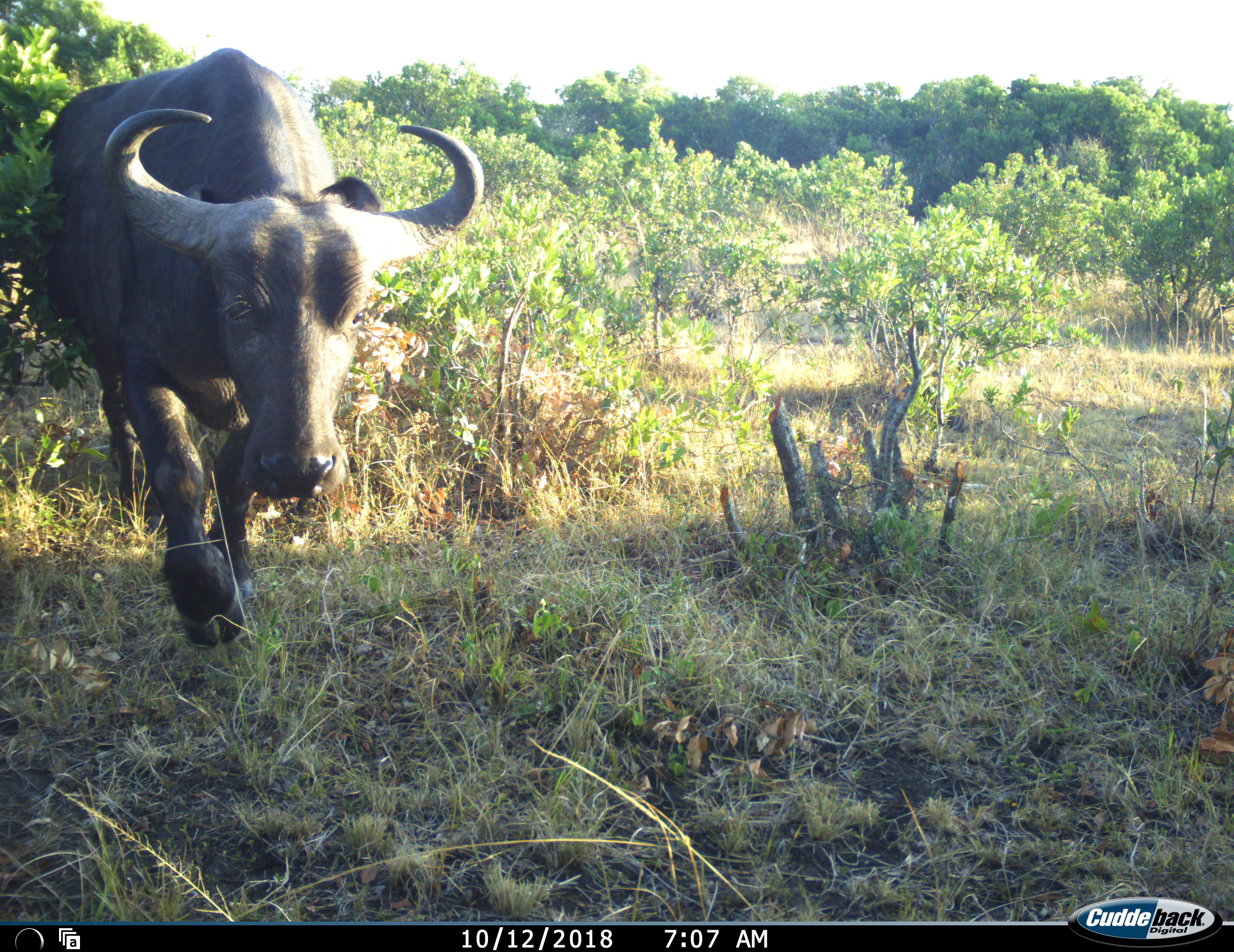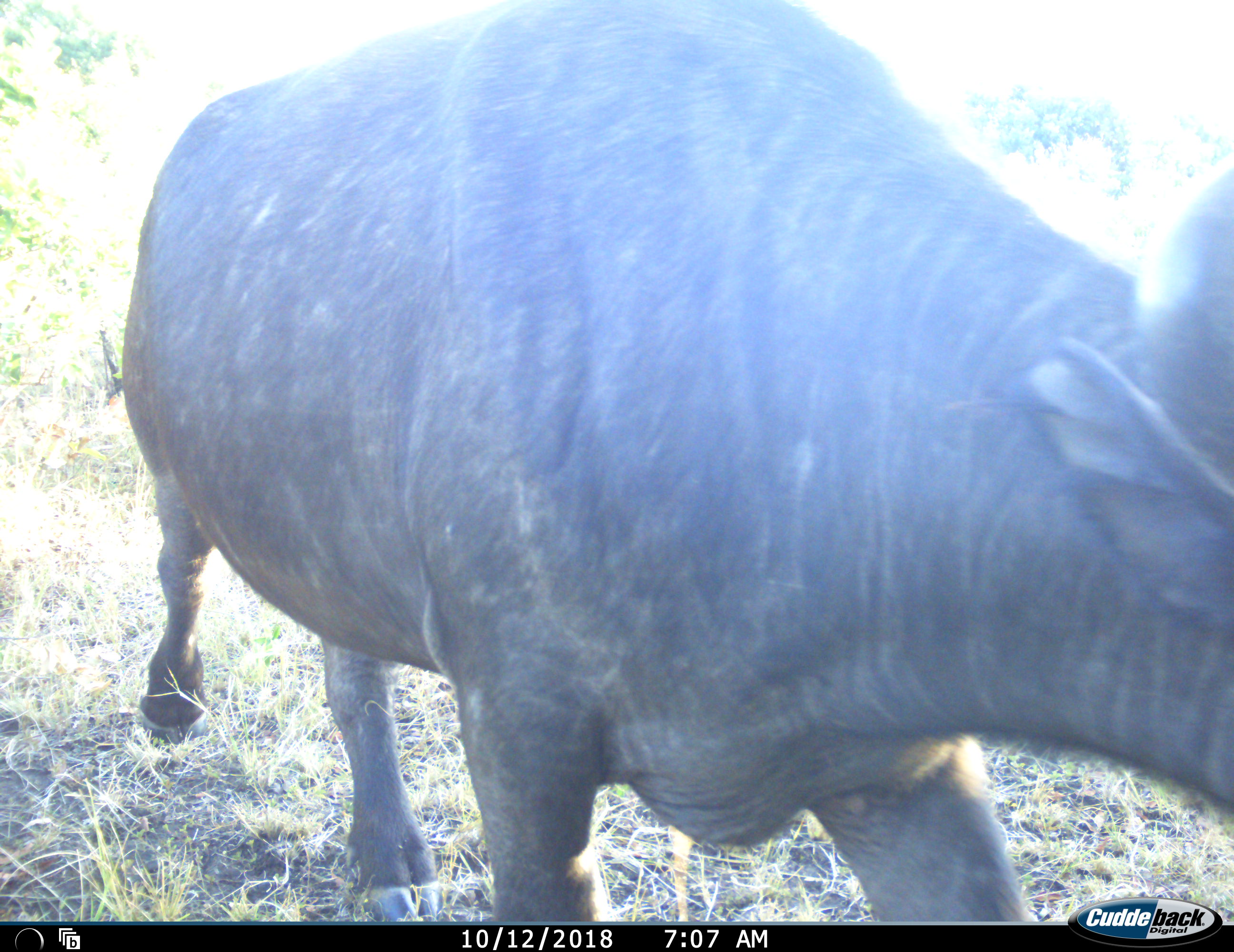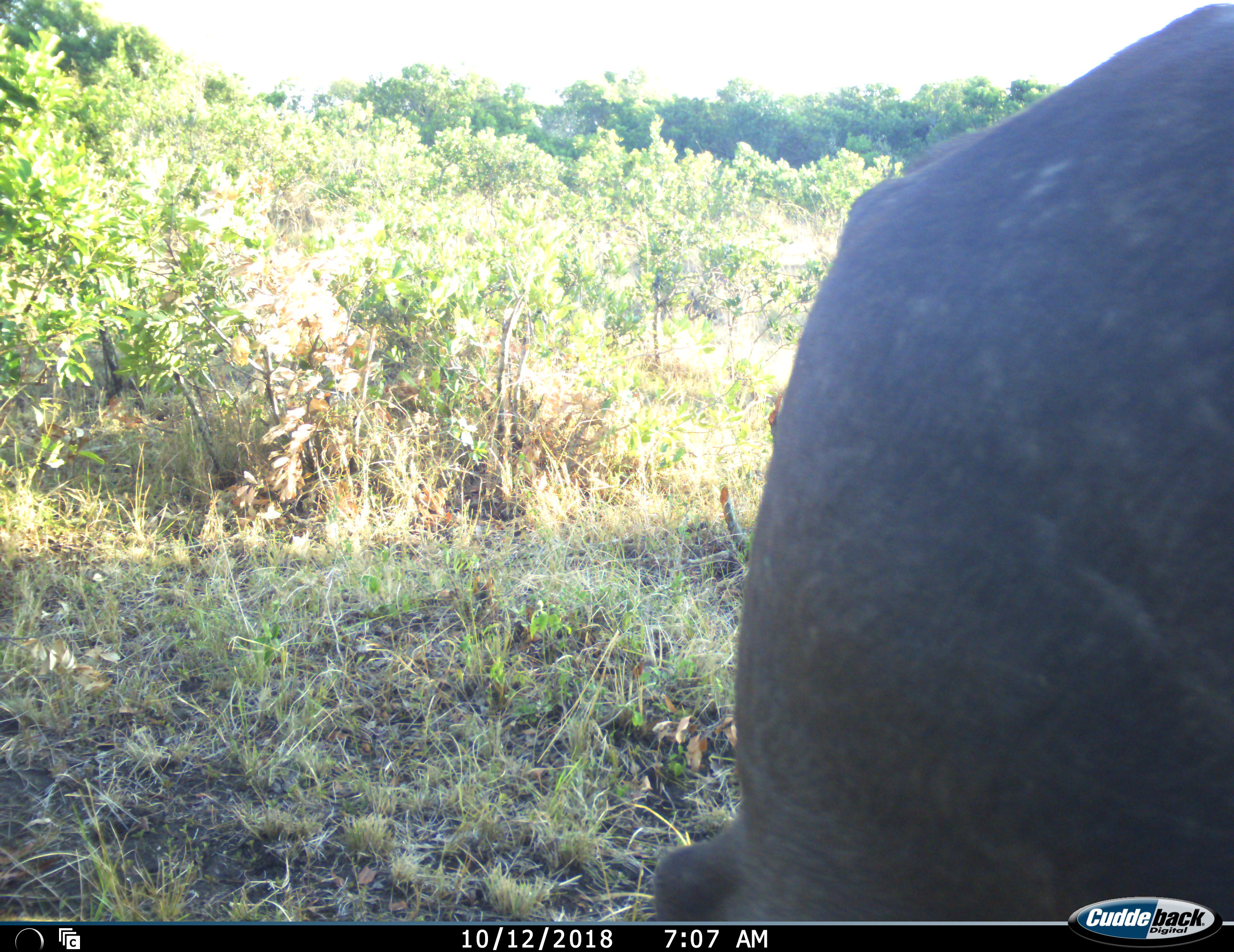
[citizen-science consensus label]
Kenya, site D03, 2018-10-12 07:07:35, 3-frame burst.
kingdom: Animalia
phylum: Chordata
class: Mammalia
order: Artiodactyla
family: Bovidae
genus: Syncerus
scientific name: Syncerus caffer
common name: cape buffalo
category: buffalo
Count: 1.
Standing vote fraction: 0%.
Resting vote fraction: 12%.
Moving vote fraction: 88%.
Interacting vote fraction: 0%.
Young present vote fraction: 0%.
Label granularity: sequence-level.